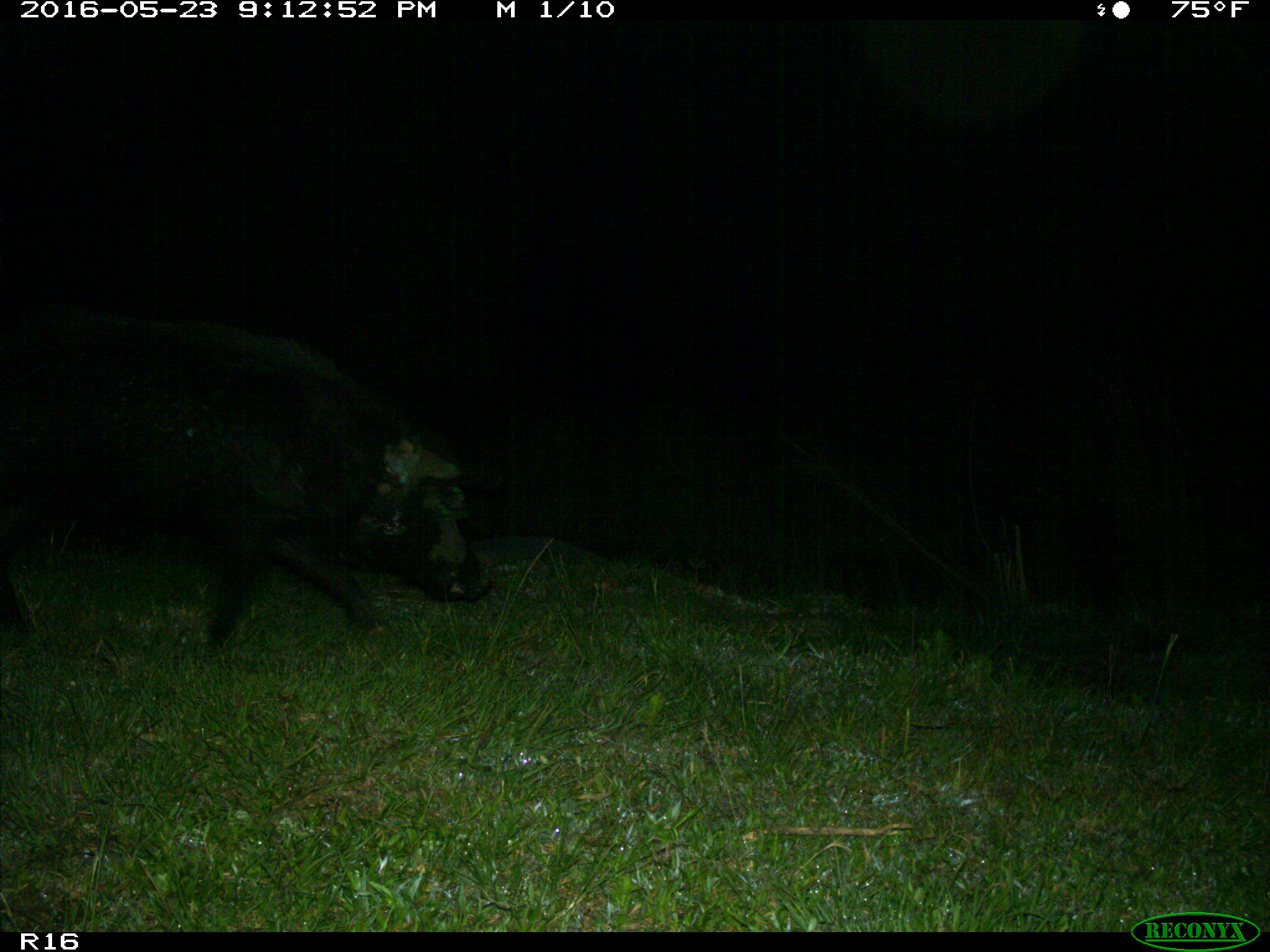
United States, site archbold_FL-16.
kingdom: Animalia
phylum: Chordata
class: Mammalia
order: Artiodactyla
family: Suidae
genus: Sus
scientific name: Sus scrofa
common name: wild boar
Sus scrofa (wild boar).